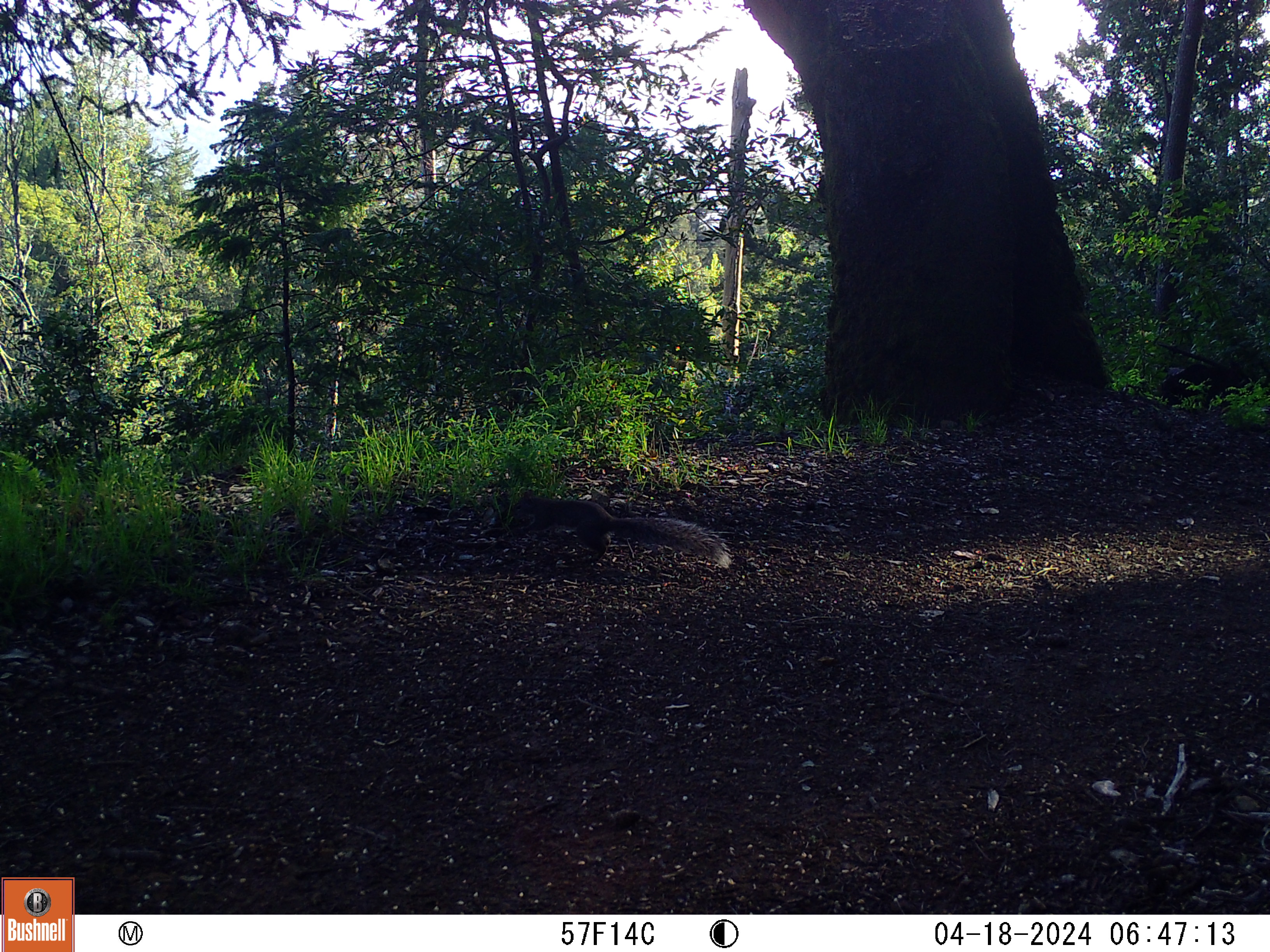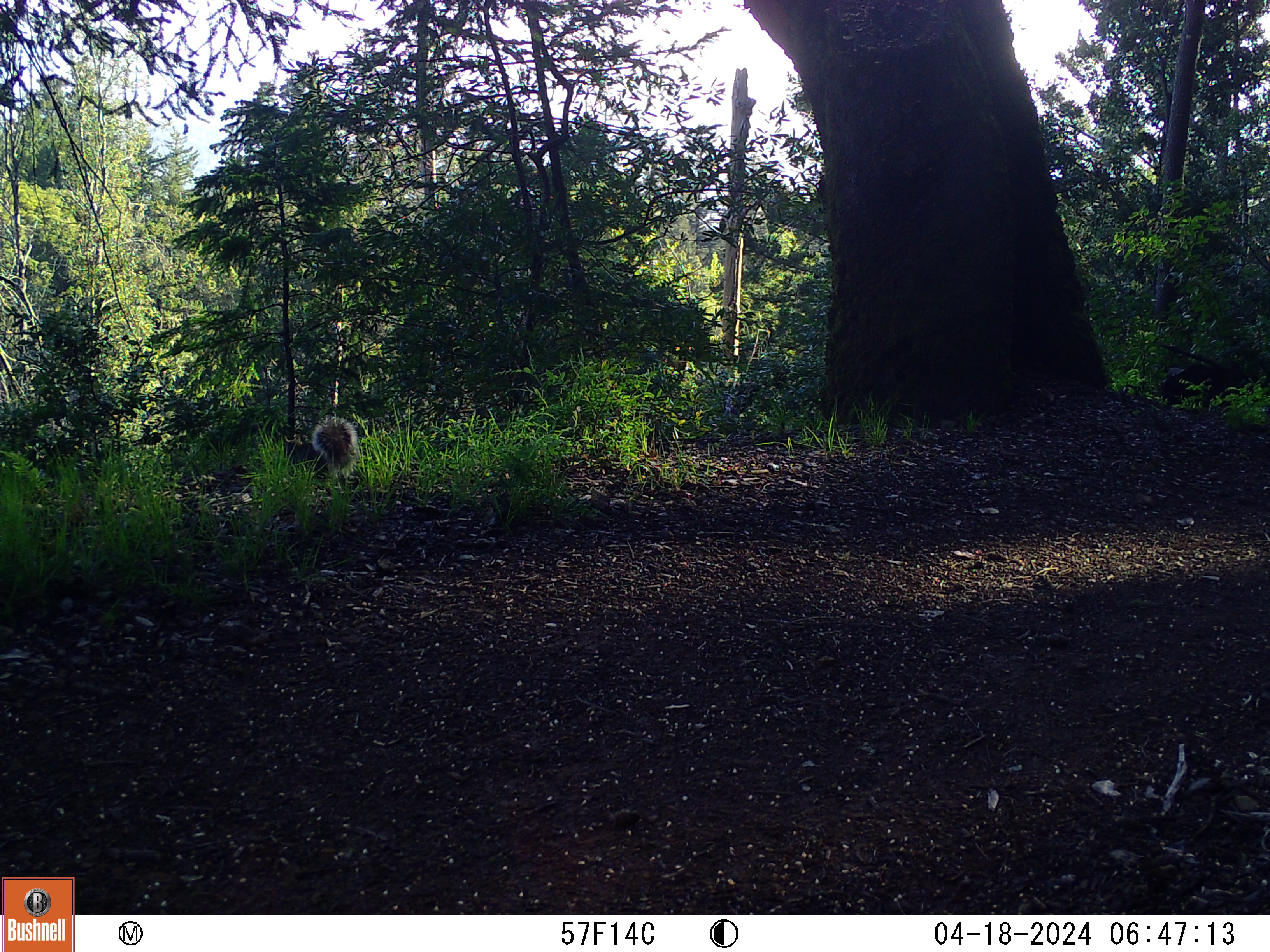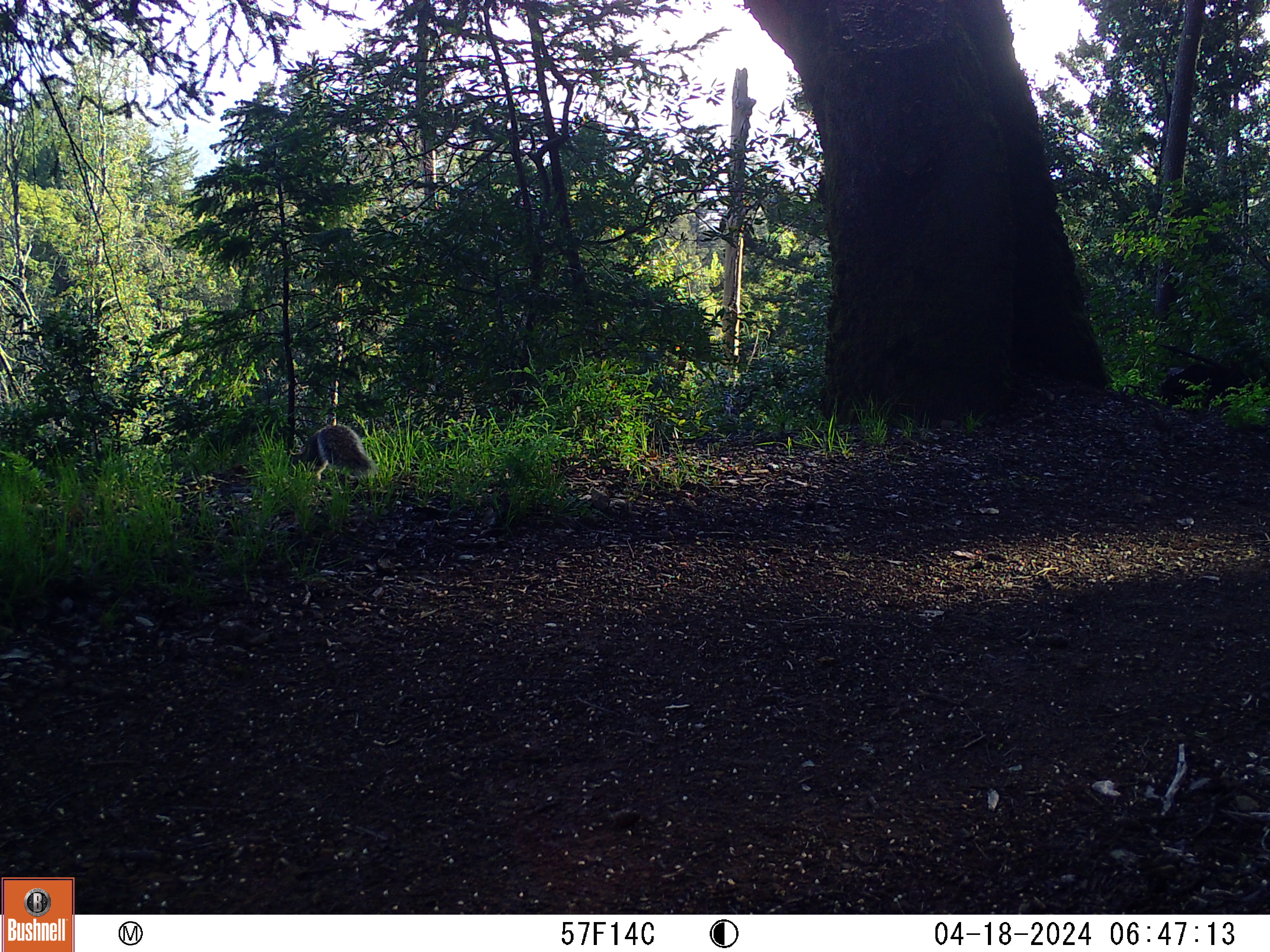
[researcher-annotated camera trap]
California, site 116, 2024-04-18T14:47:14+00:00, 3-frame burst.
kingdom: Animalia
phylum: Chordata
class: Mammalia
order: Rodentia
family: Sciuridae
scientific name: Sciuridae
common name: squirrel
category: unknown squirrel